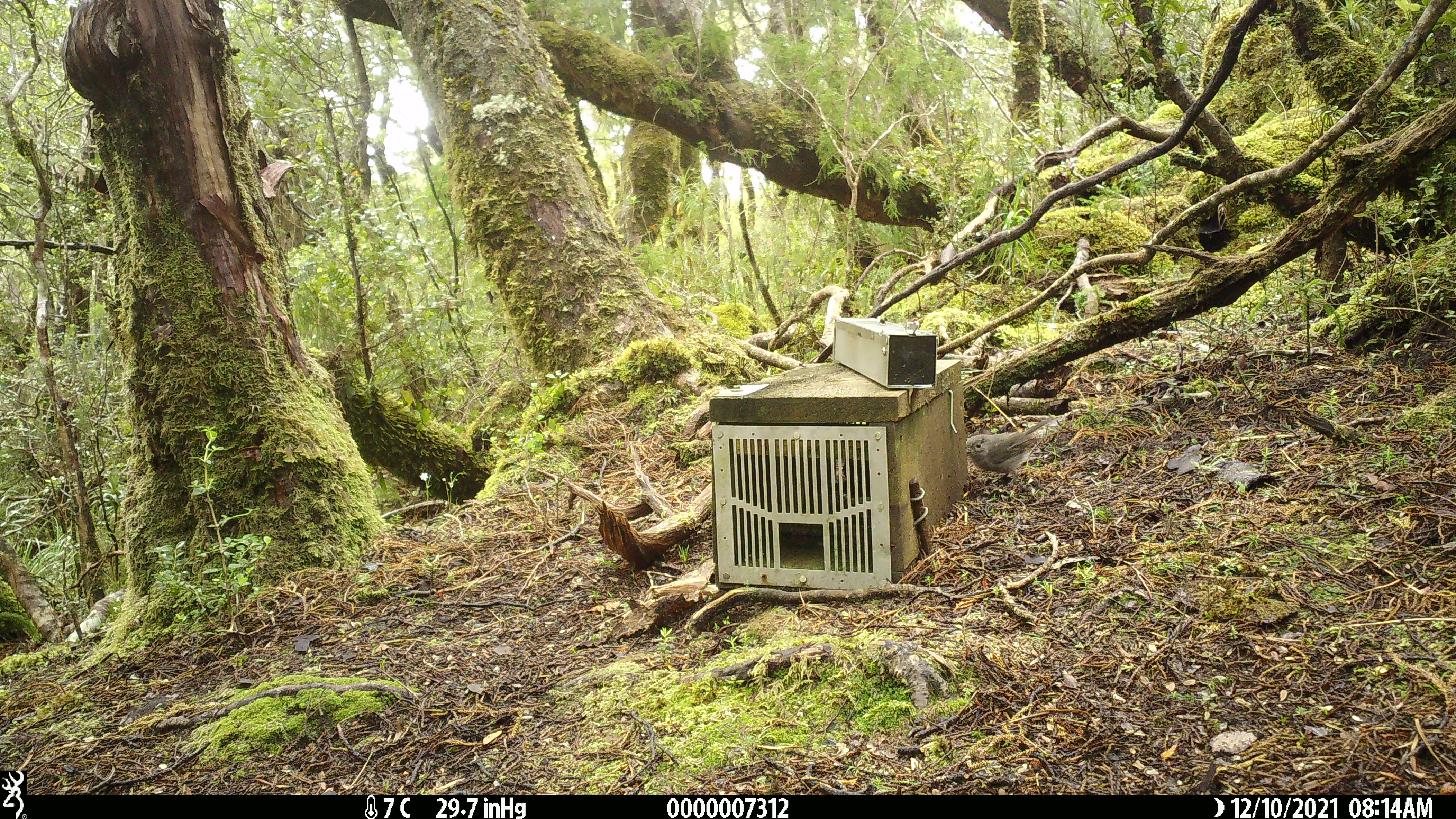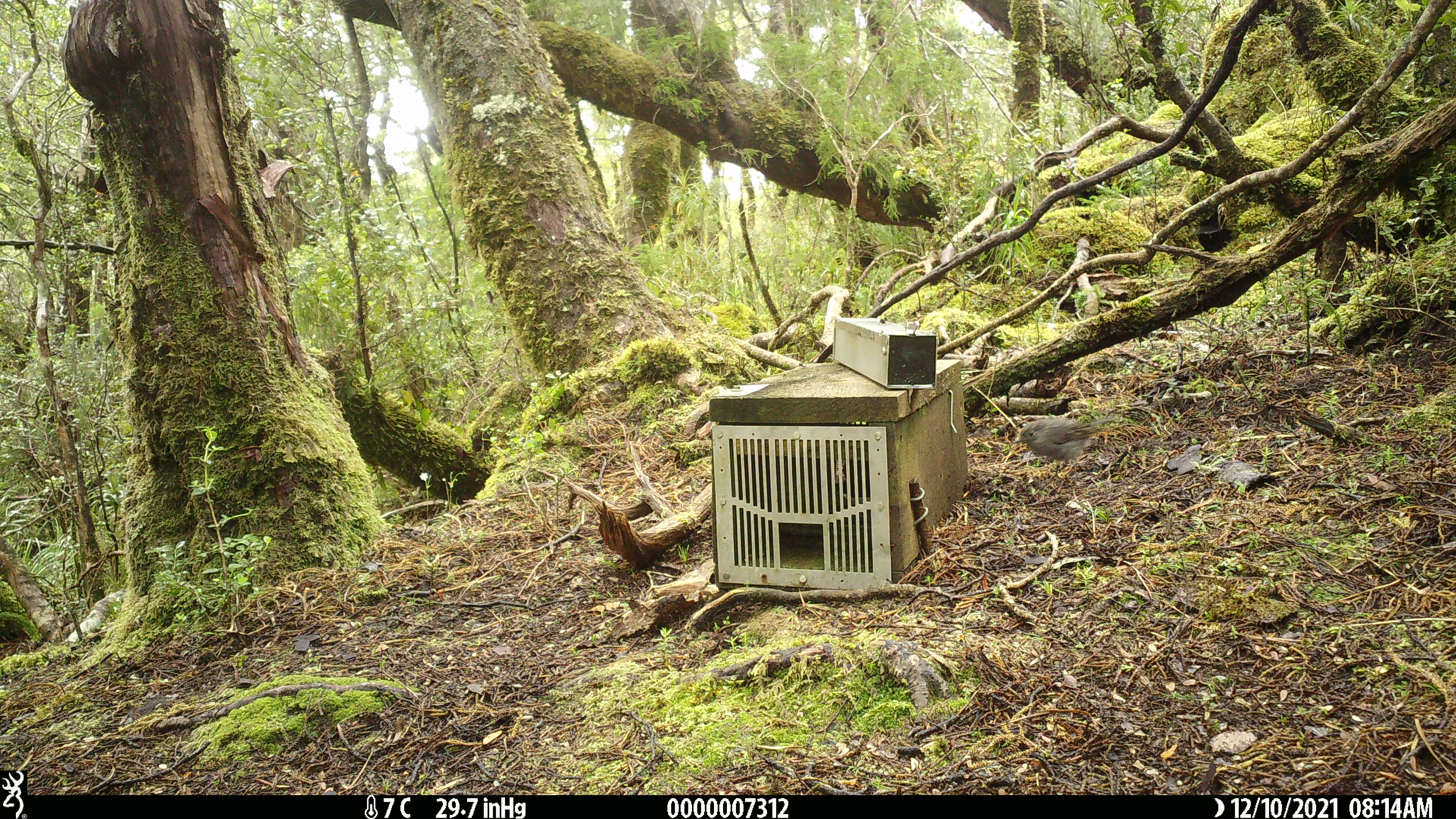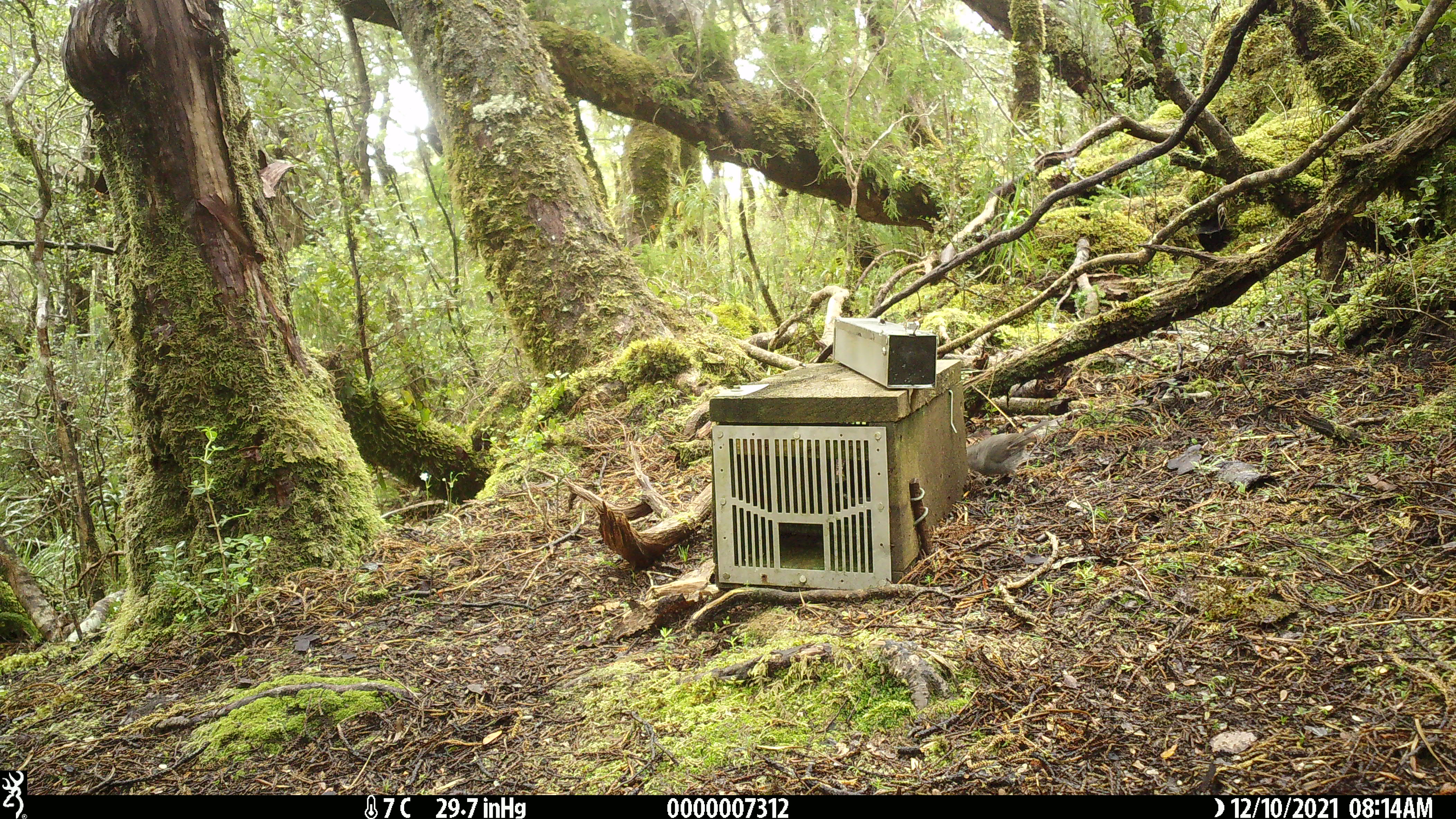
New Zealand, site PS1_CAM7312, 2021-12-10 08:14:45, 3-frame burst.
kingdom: Animalia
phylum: Chordata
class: Aves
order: Passeriformes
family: Petroicidae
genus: Petroica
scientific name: Petroica australis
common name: new zealand robin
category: robin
Robin (new zealand robin) (Petroica australis).